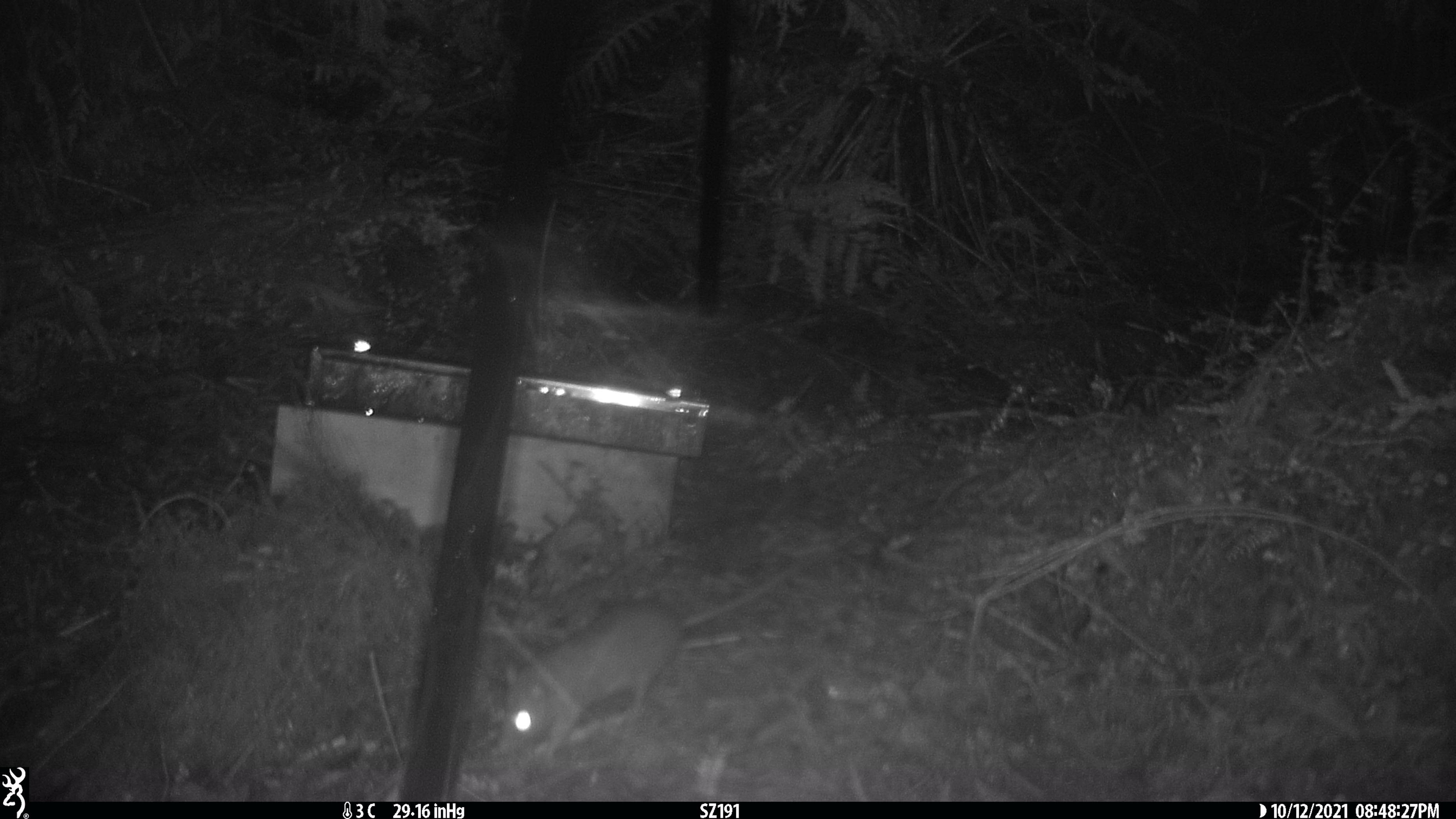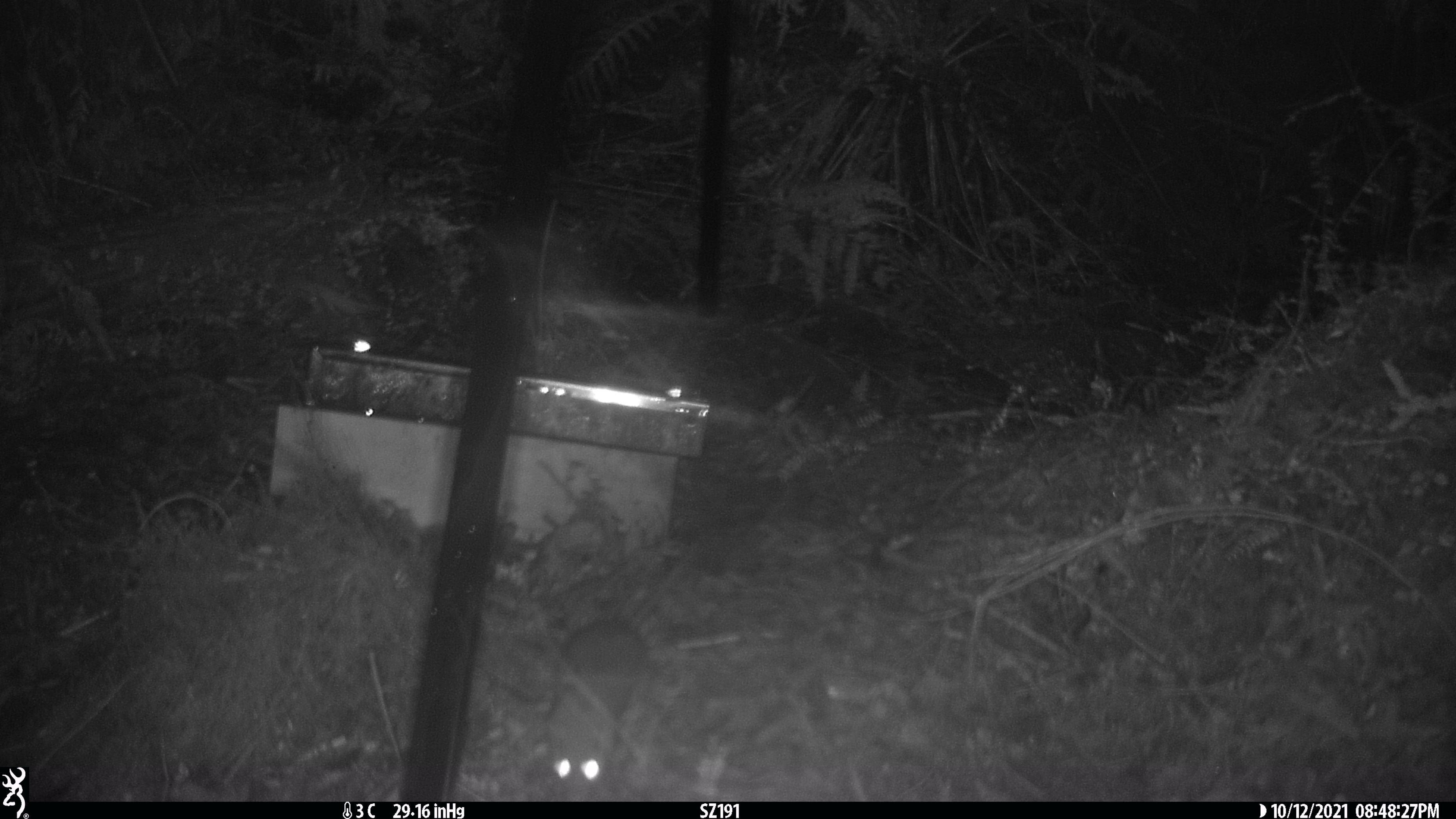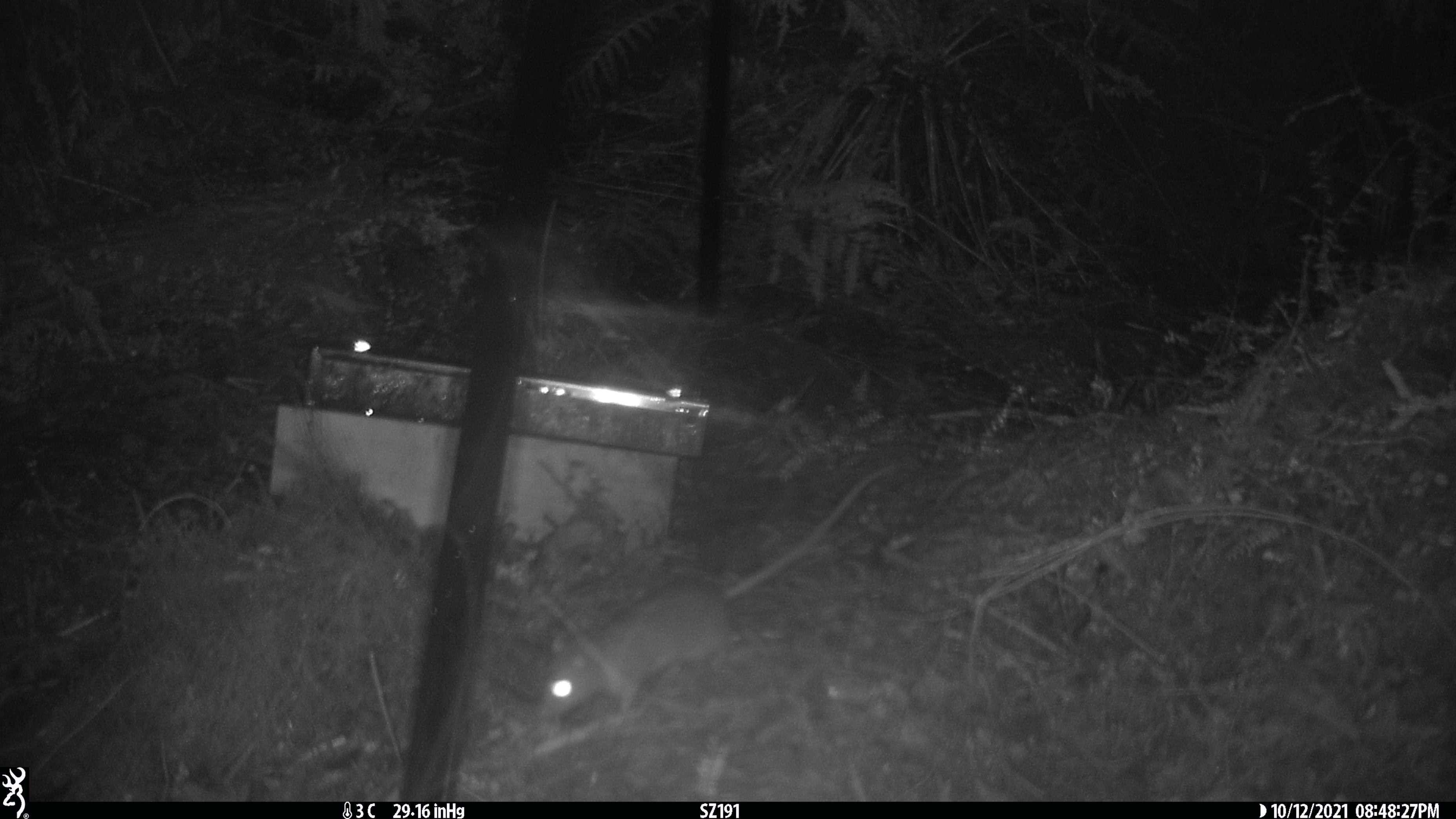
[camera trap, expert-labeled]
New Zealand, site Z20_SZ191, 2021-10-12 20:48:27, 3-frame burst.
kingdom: Animalia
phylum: Chordata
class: Mammalia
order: Rodentia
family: Muridae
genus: Rattus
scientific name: Rattus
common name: rat